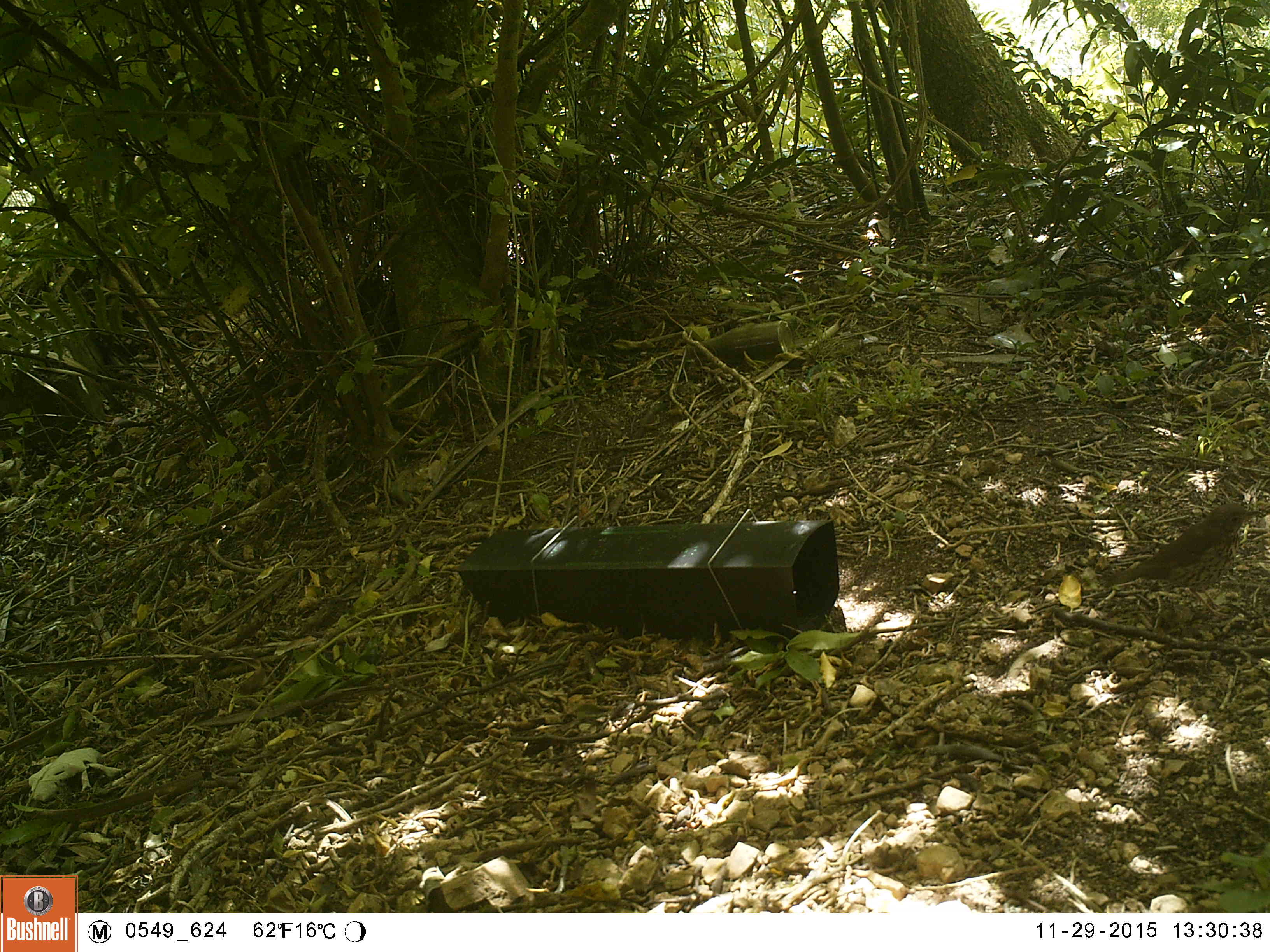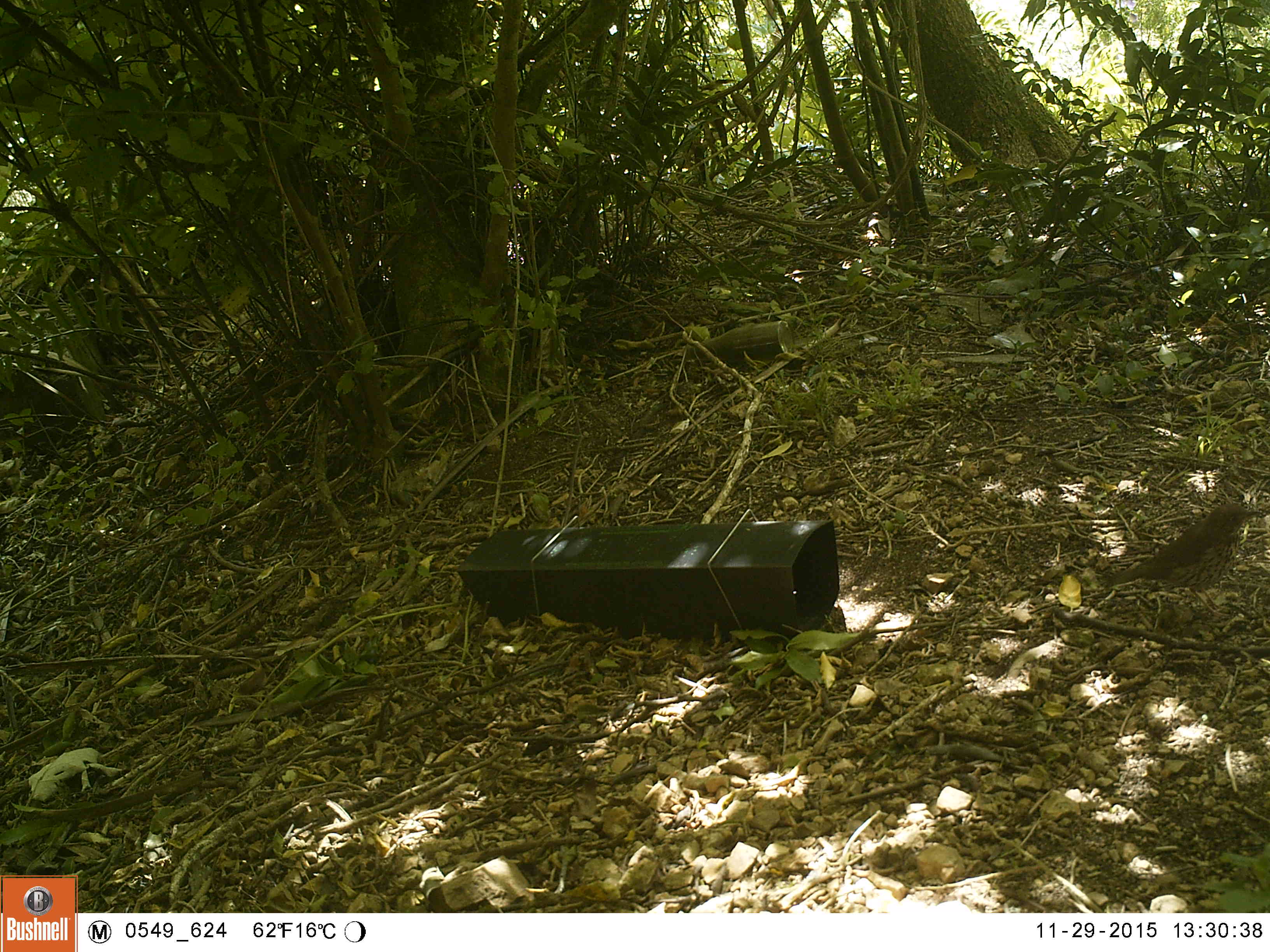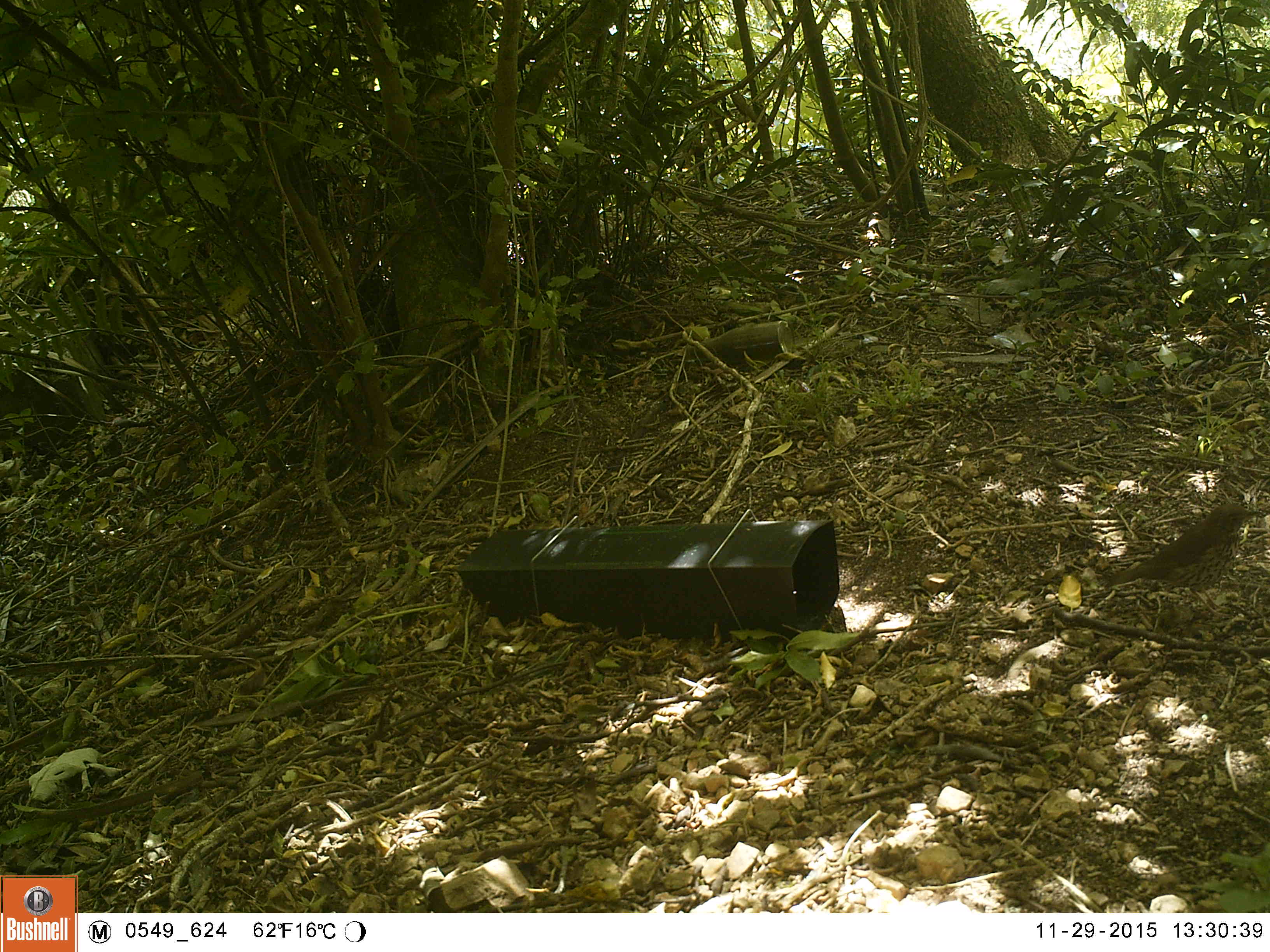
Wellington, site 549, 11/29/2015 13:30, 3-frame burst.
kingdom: Animalia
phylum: Chordata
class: Aves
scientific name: Aves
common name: bird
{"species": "bird (Aves)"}